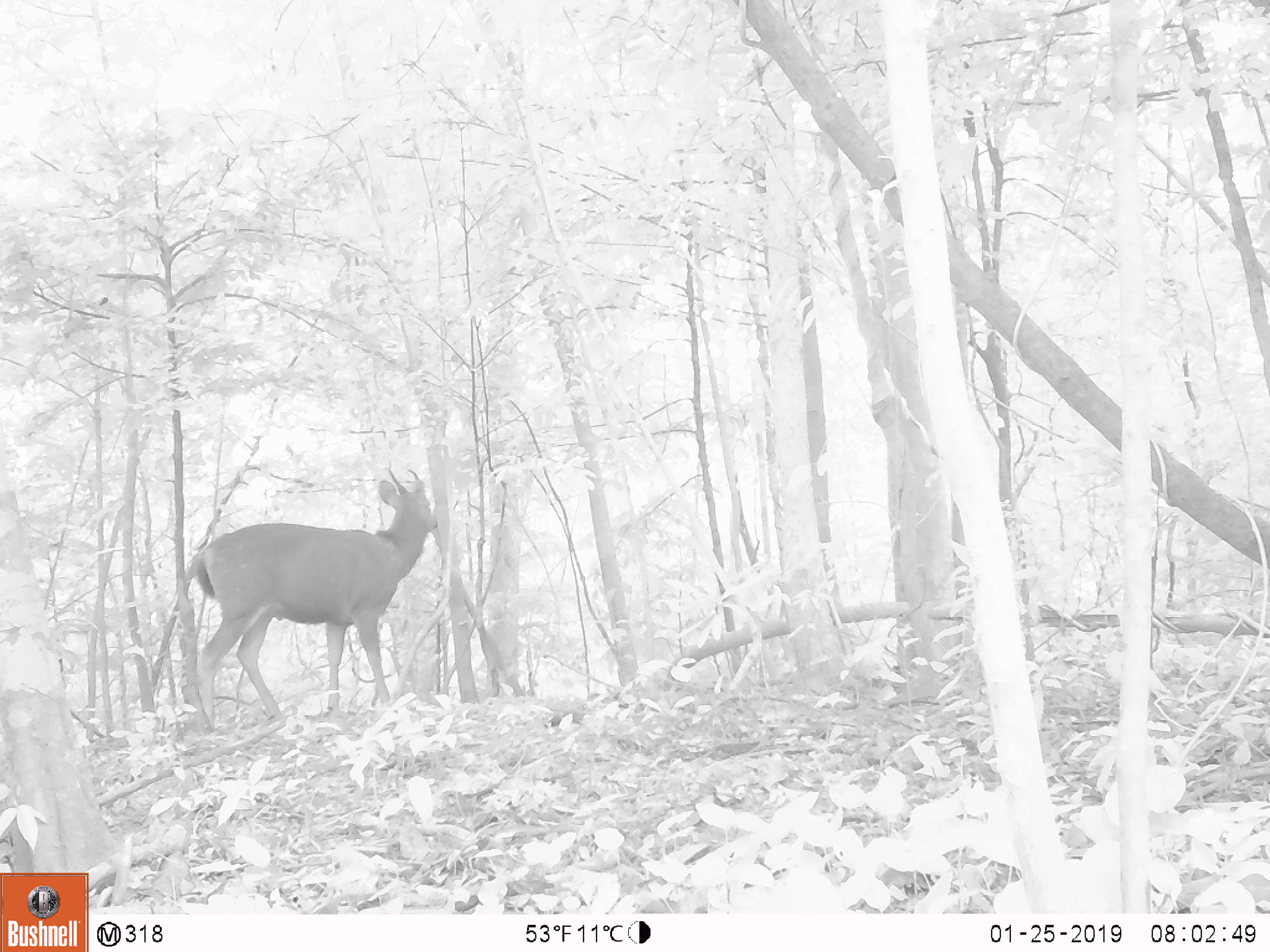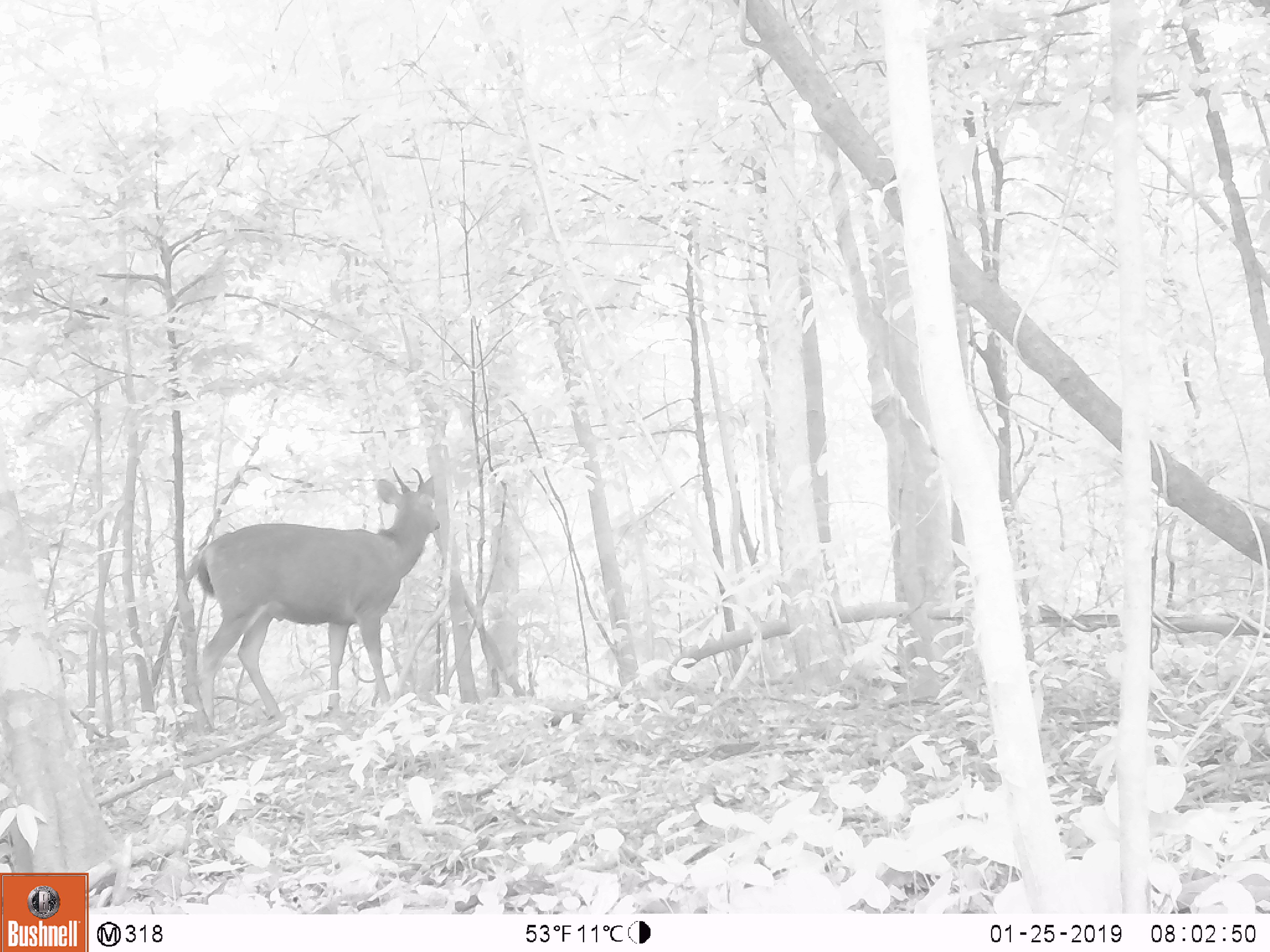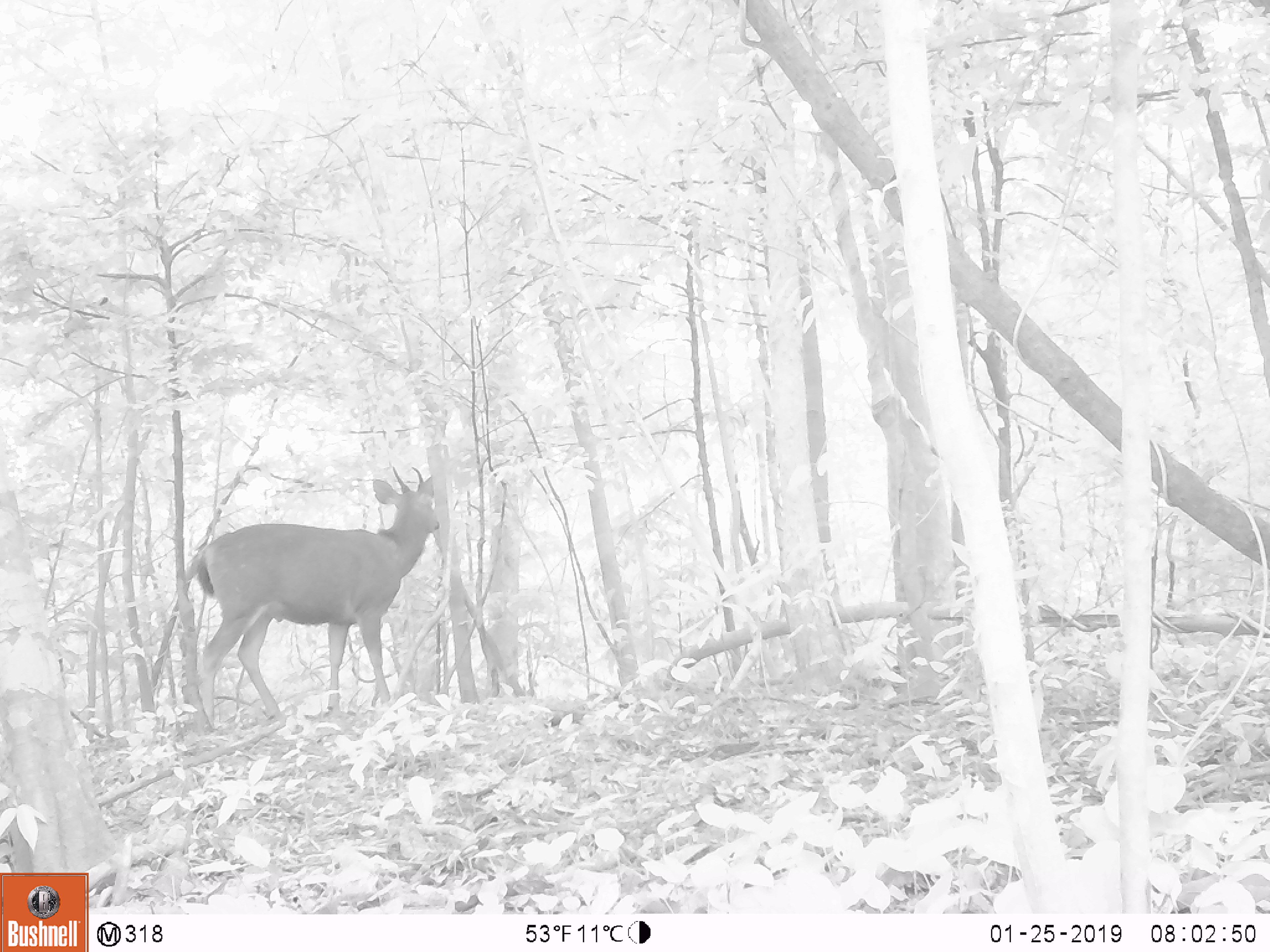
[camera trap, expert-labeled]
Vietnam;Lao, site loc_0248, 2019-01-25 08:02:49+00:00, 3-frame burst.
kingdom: Animalia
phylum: Chordata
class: Mammalia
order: Artiodactyla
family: Cervidae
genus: Rusa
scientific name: Rusa unicolor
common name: sambar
Sambar (Rusa unicolor). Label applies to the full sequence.